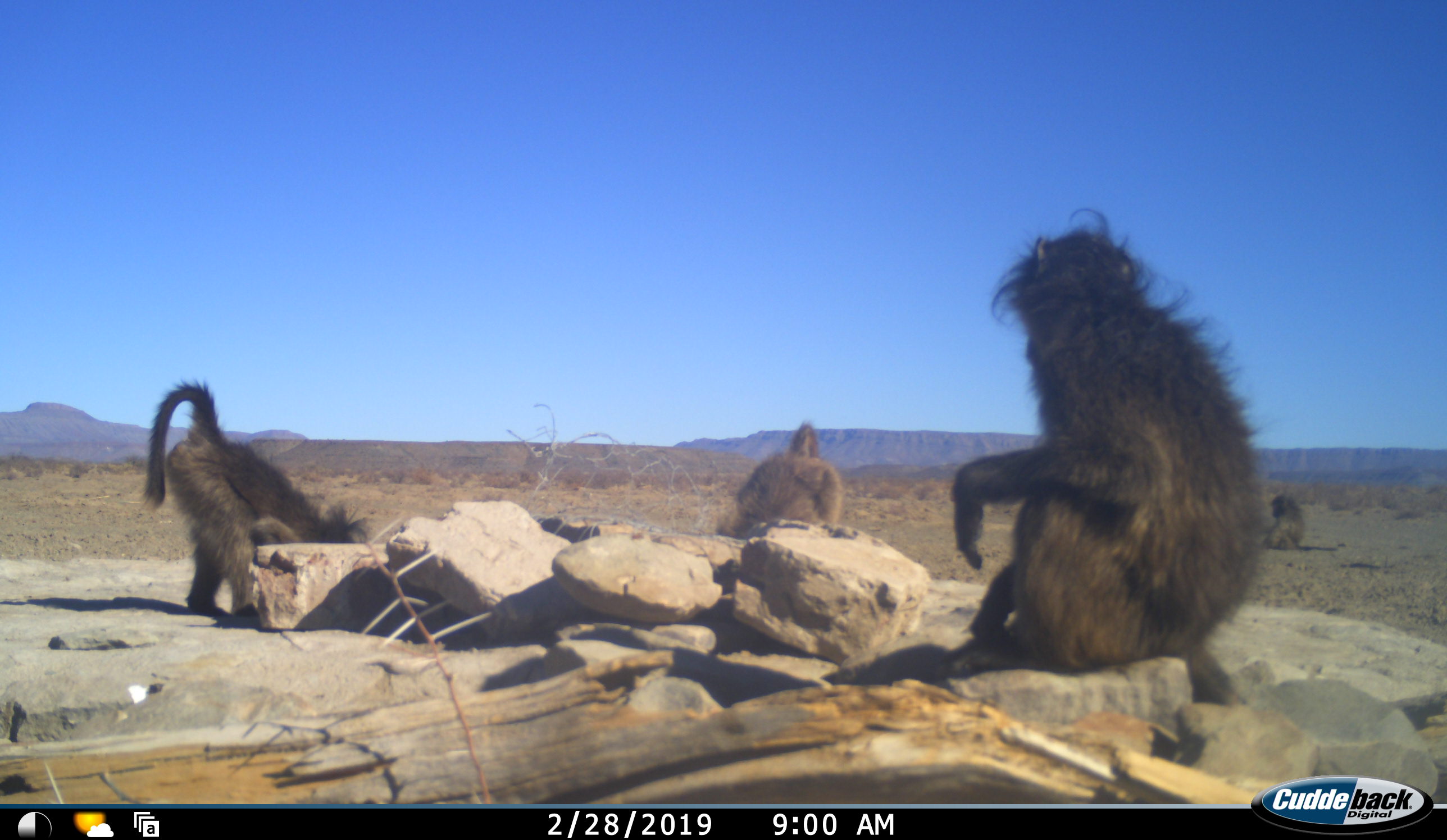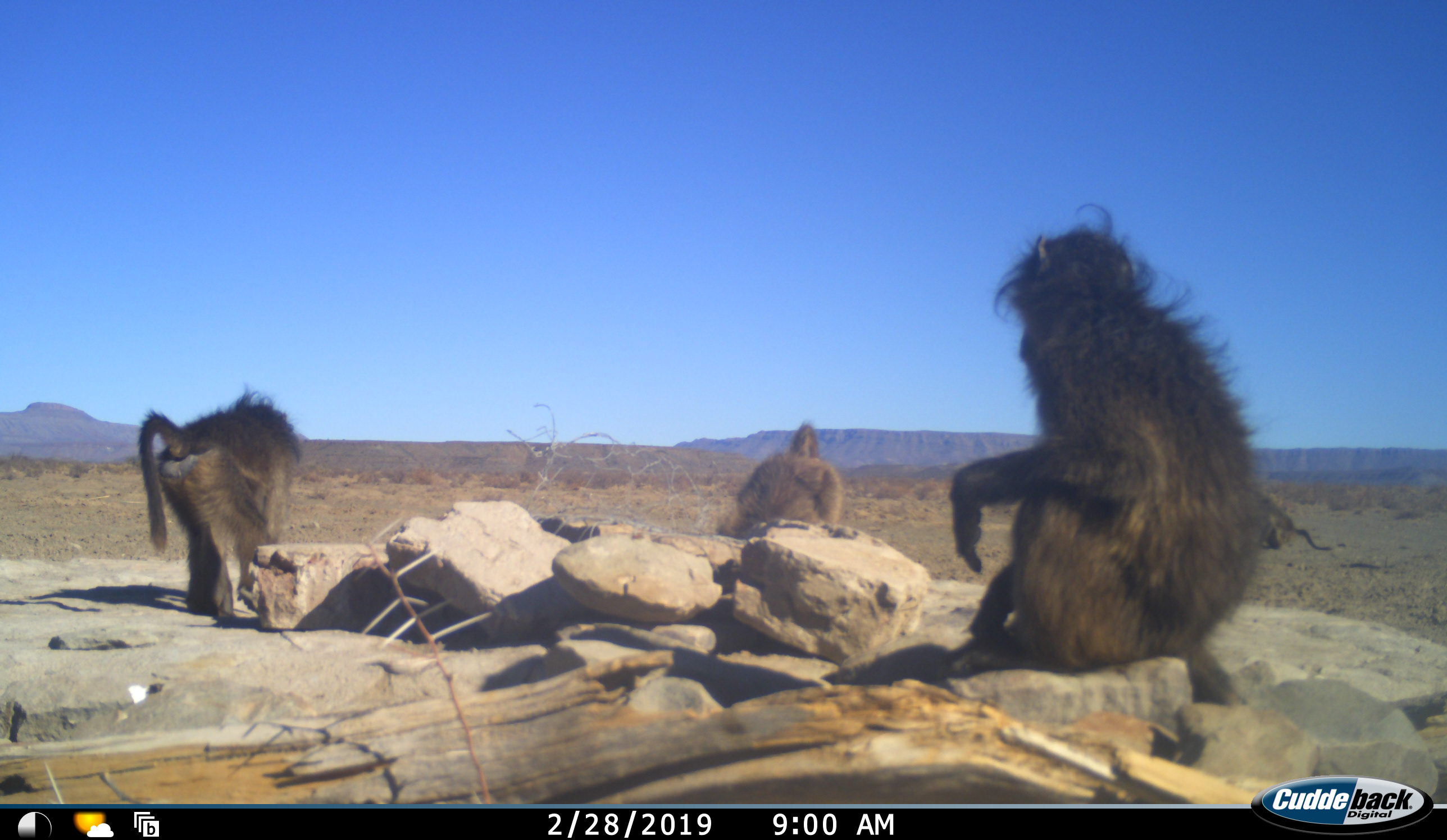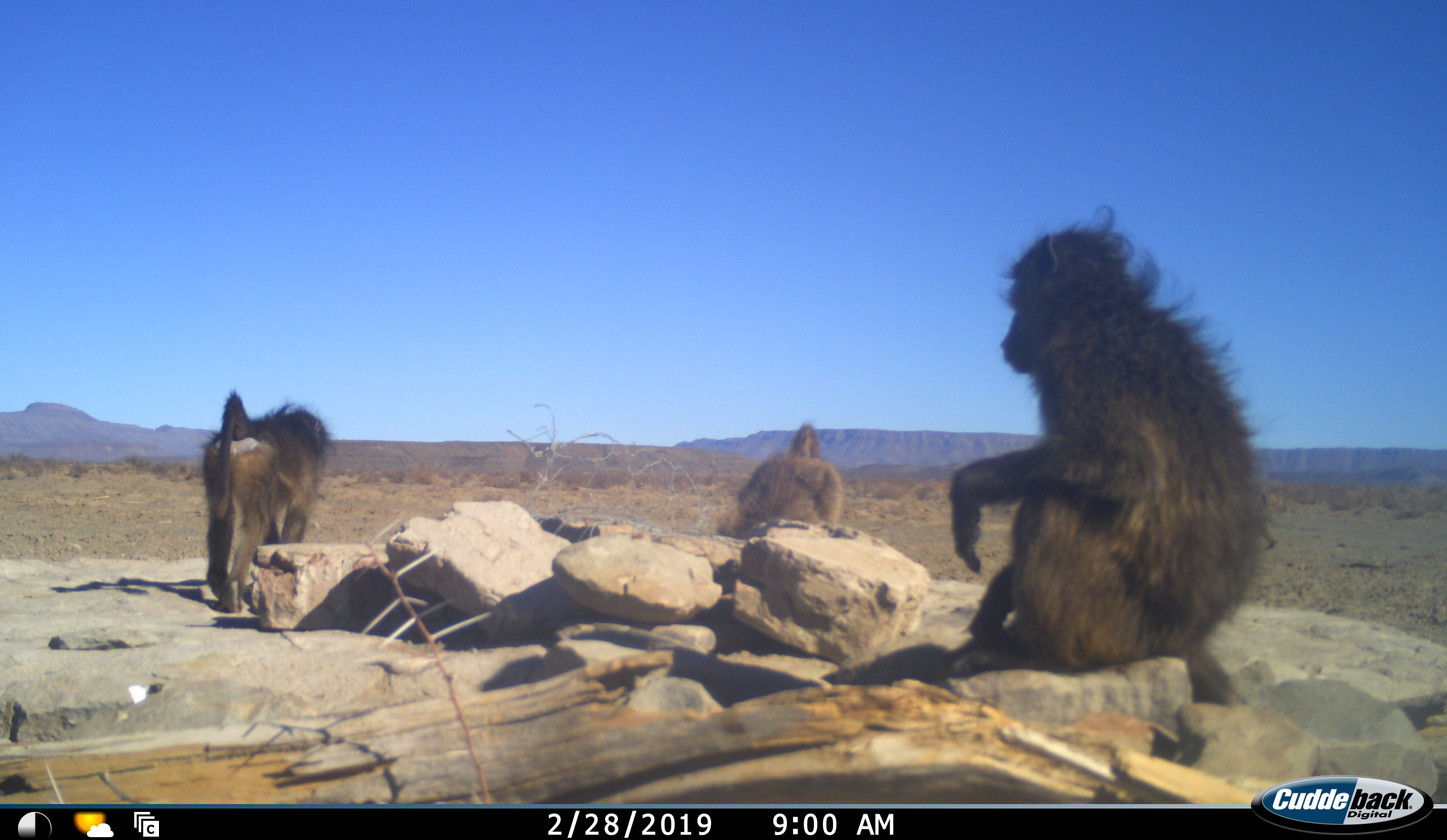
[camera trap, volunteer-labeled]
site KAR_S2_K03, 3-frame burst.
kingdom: Animalia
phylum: Chordata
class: Mammalia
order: Primates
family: Cercopithecidae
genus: Papio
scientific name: Papio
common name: baboon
Baboon (Papio), count 4. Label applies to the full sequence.